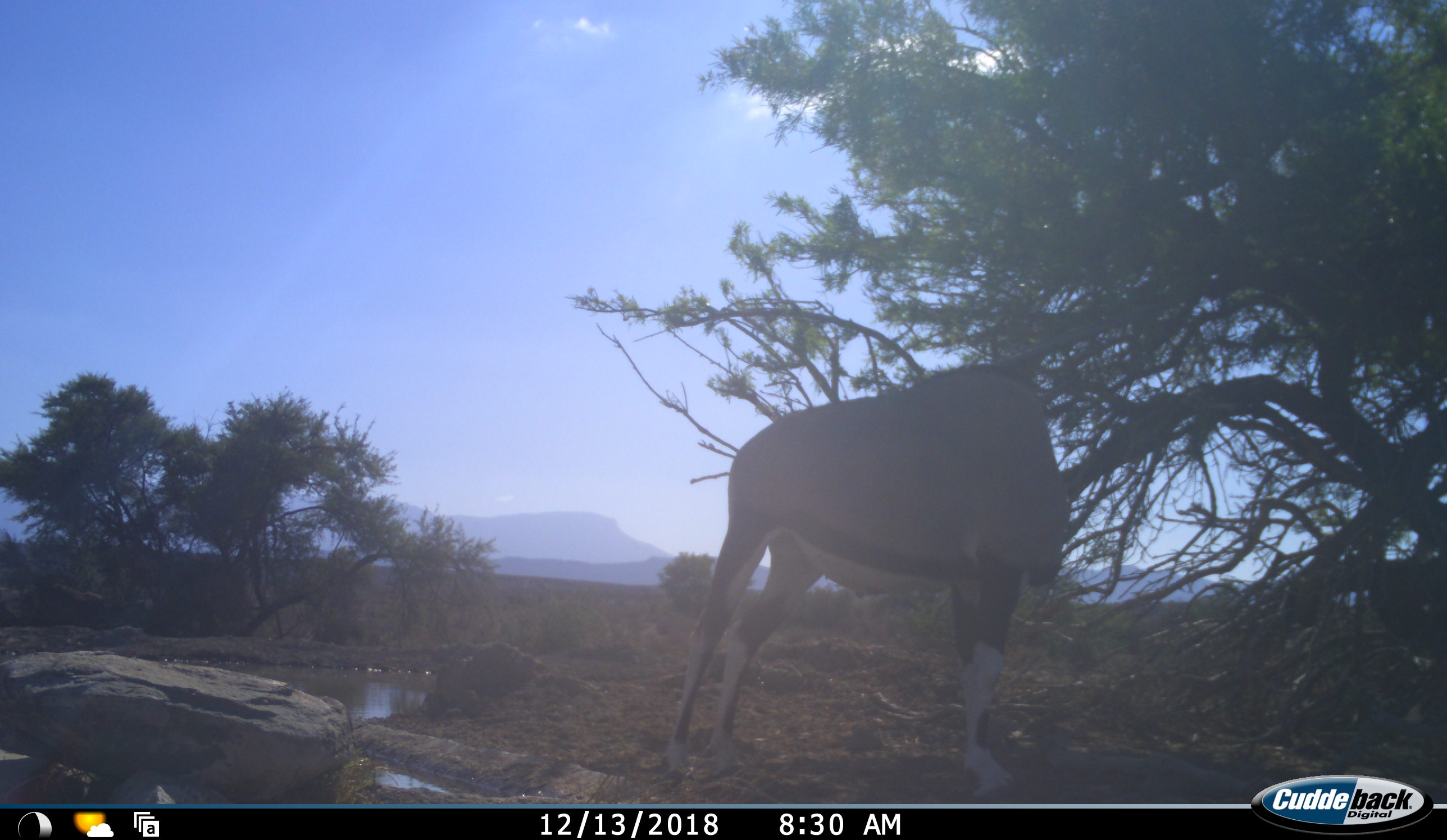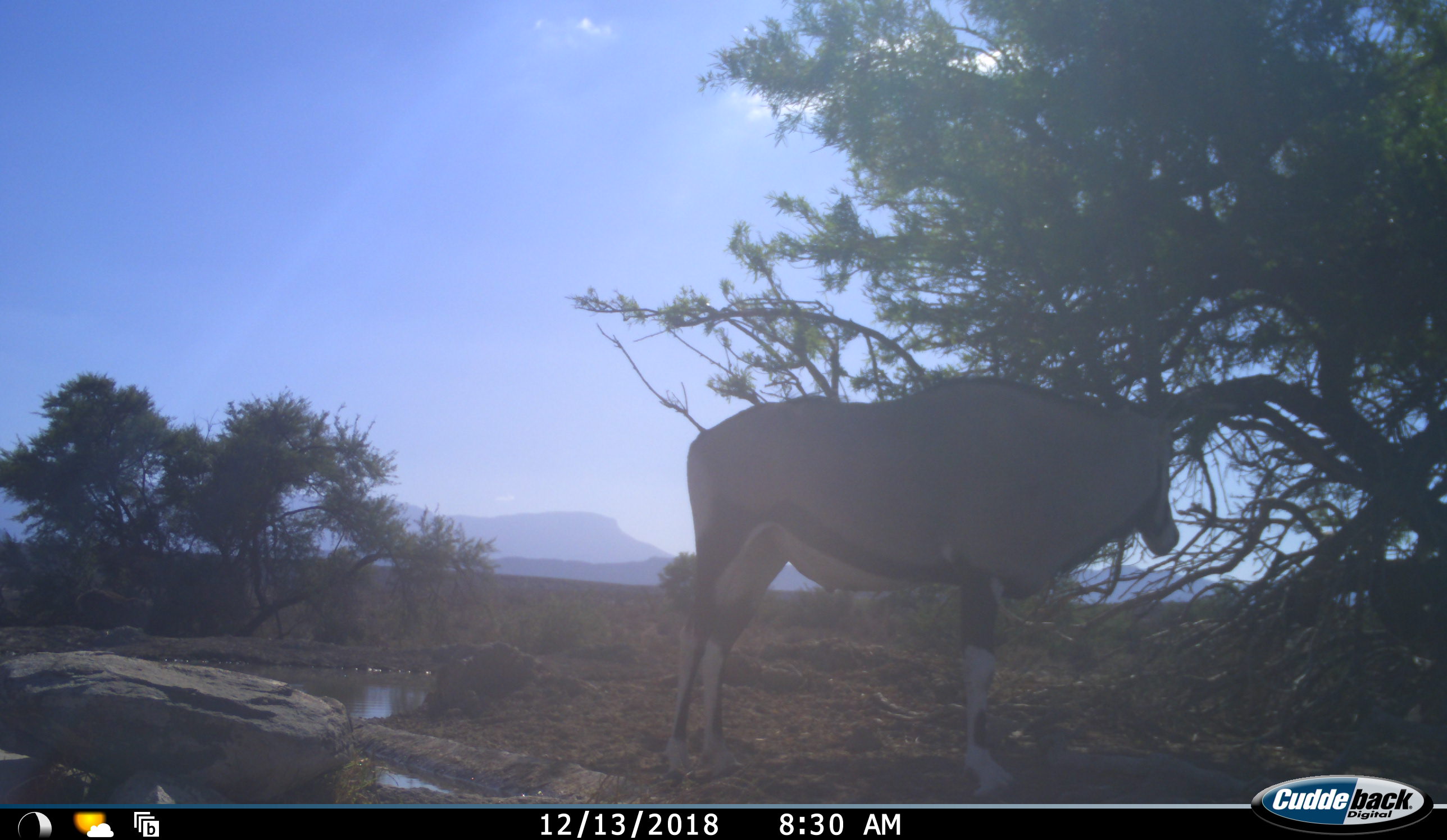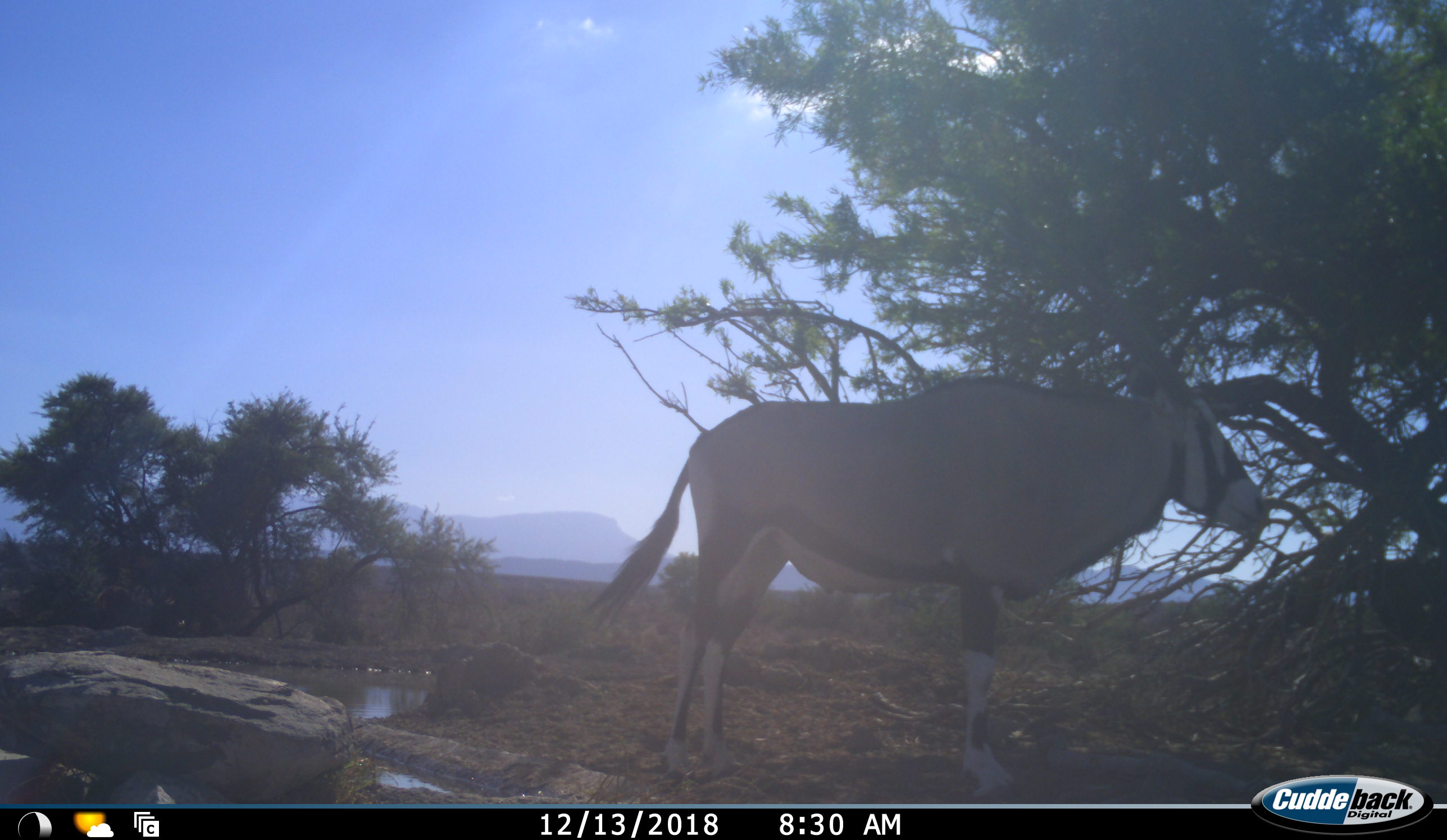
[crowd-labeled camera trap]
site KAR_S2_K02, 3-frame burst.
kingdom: Animalia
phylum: Chordata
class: Mammalia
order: Artiodactyla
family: Bovidae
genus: Oryx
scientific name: Oryx gazella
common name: gemsbok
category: oryx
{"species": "oryx (gemsbok) (Oryx gazella)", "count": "1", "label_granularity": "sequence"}